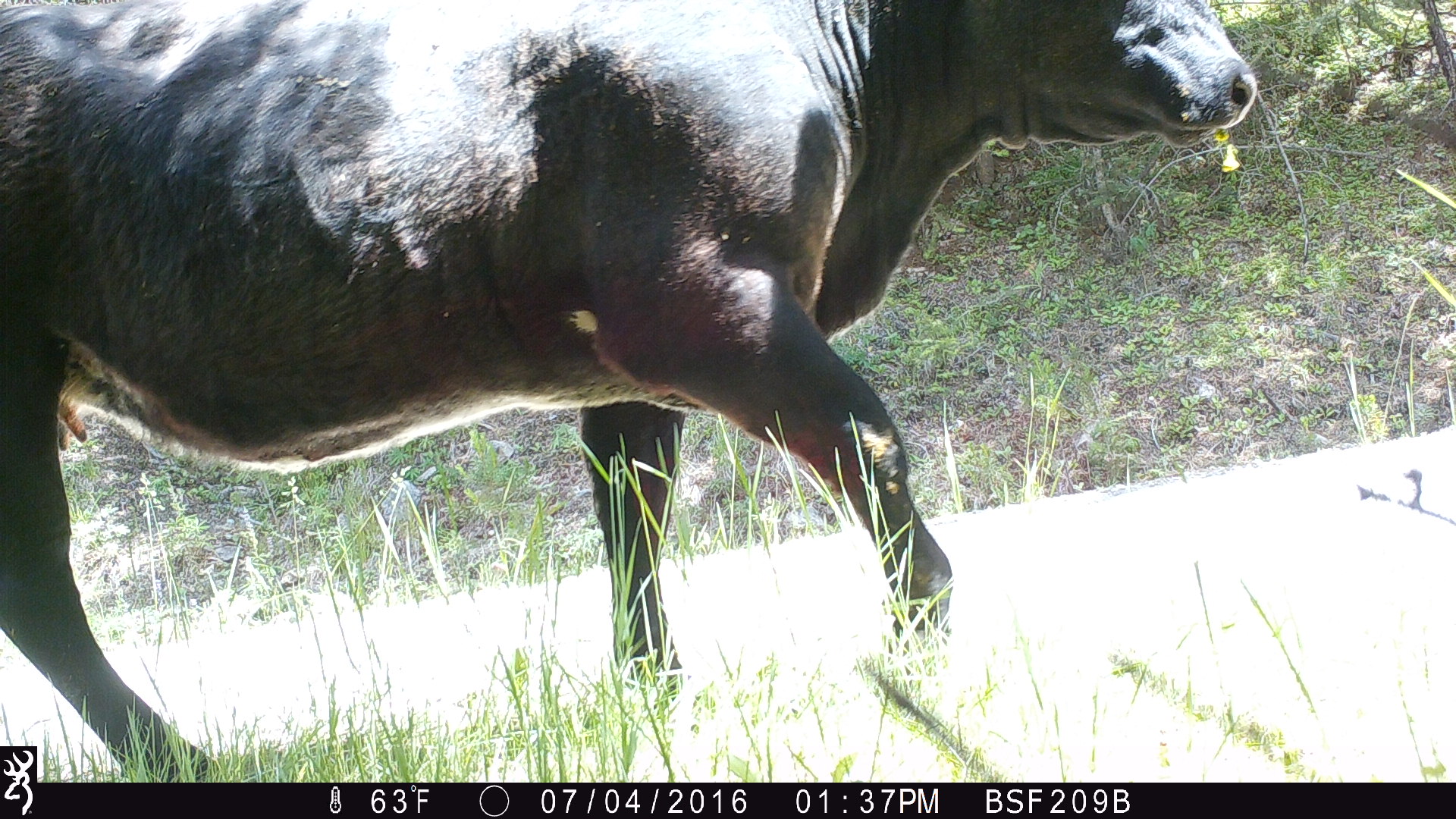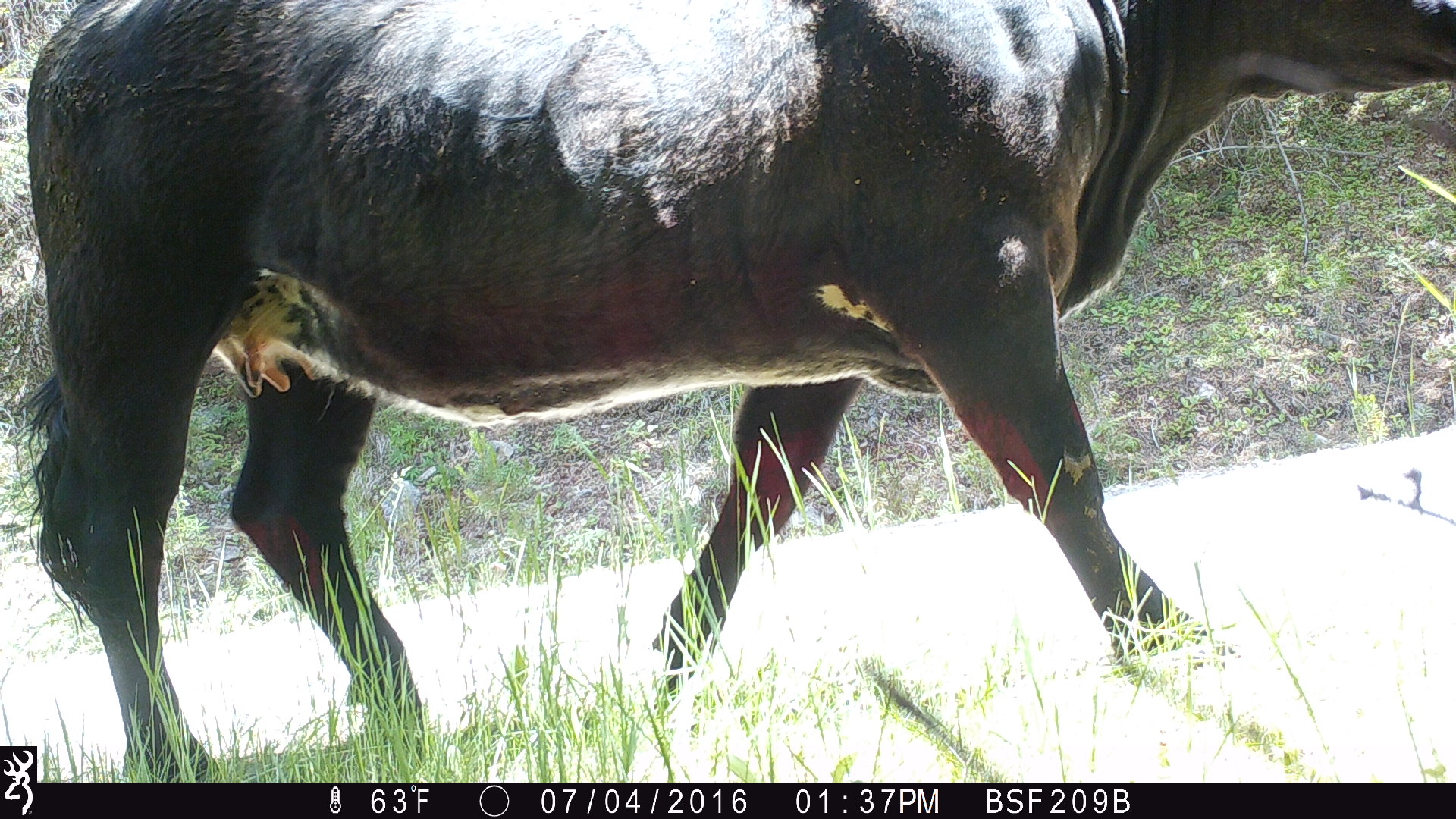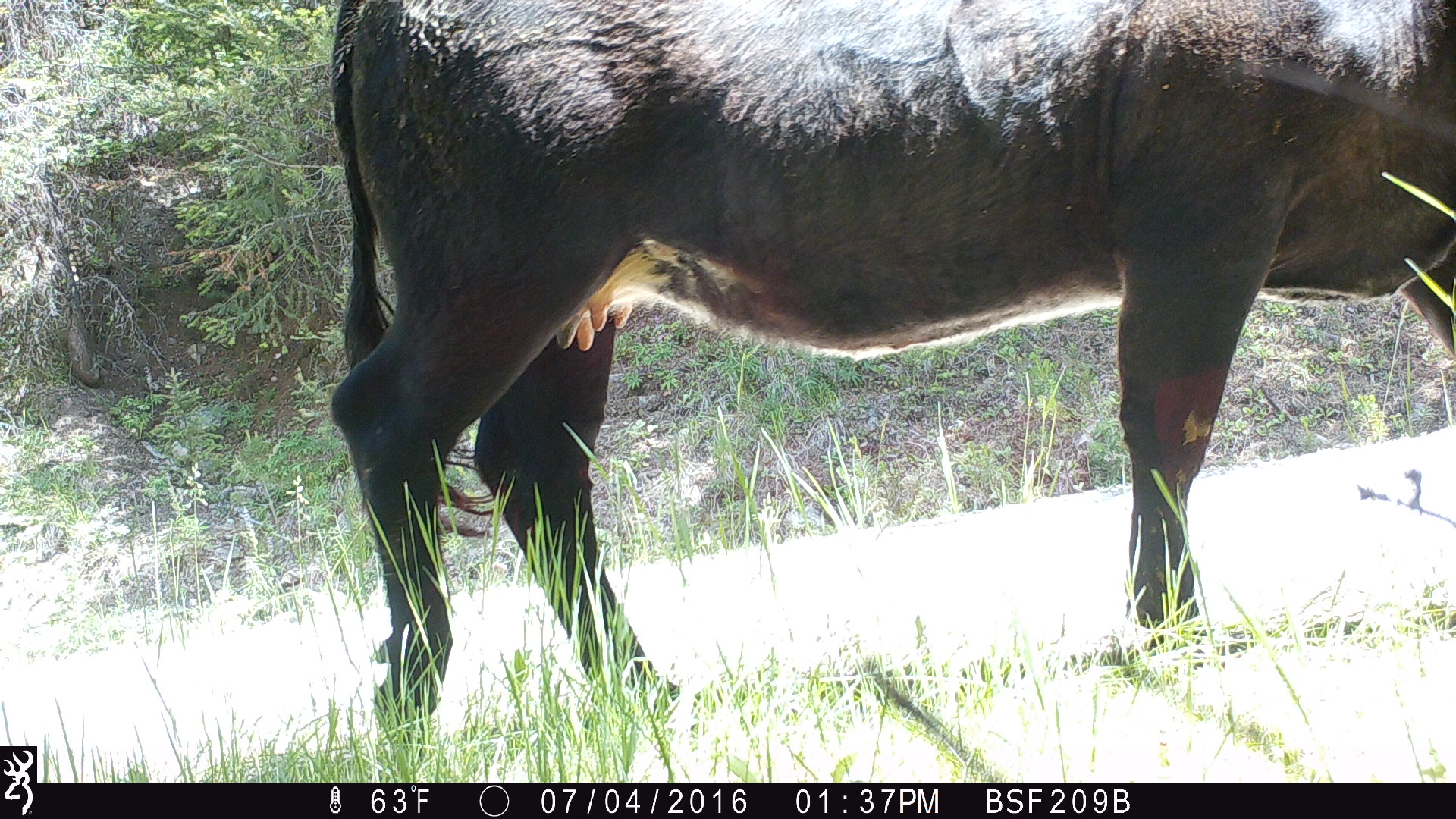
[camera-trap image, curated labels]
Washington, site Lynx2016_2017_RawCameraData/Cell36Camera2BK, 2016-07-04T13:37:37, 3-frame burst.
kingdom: Animalia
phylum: Chordata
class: Mammalia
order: Artiodactyla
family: Bovidae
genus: Bos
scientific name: Bos taurus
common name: domestic cattle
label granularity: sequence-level